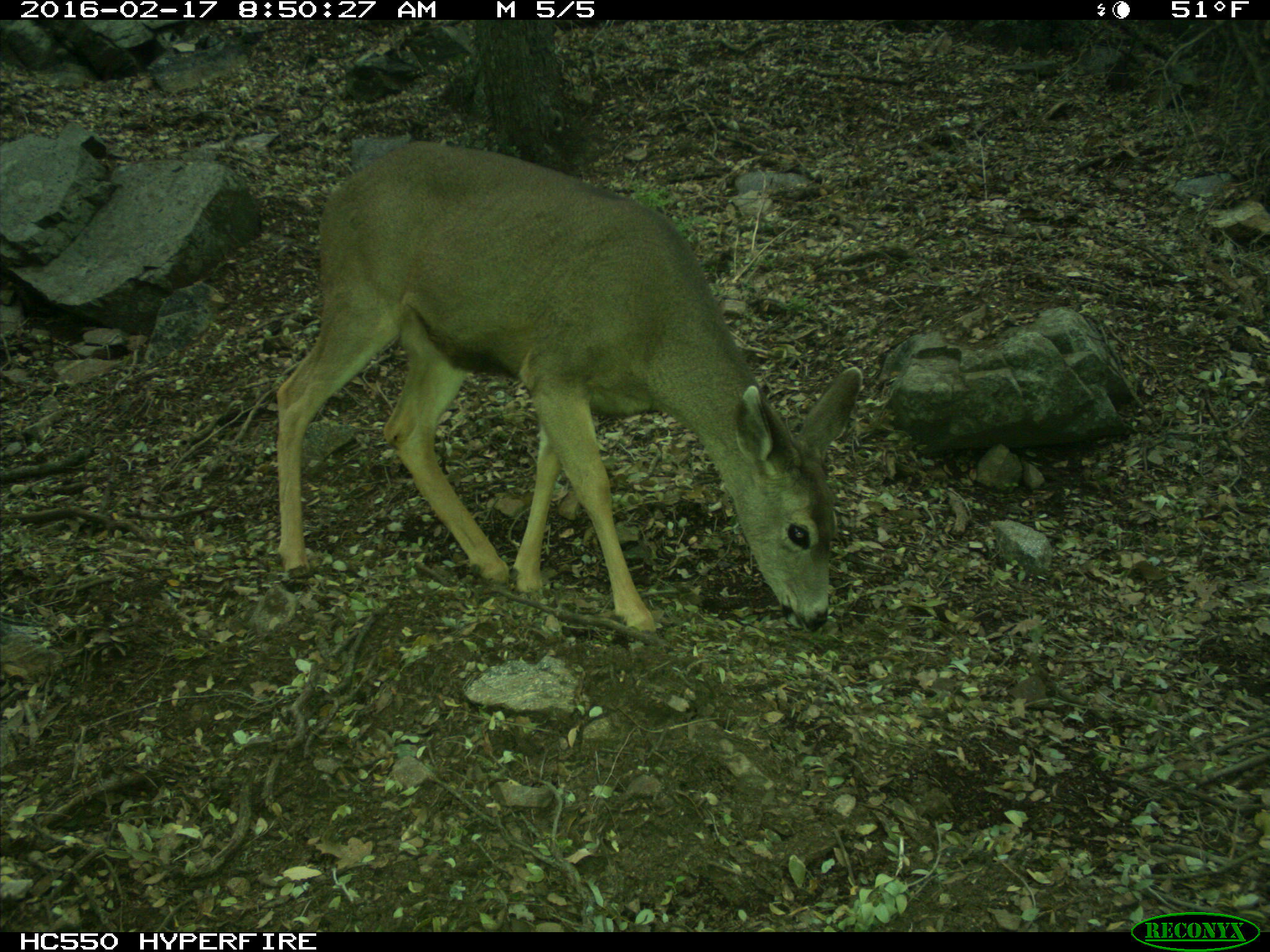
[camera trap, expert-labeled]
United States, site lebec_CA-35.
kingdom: Animalia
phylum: Chordata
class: Mammalia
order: Artiodactyla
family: Cervidae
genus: Odocoileus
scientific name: Odocoileus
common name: deer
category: unidentified deer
Unidentified deer (deer) (Odocoileus).